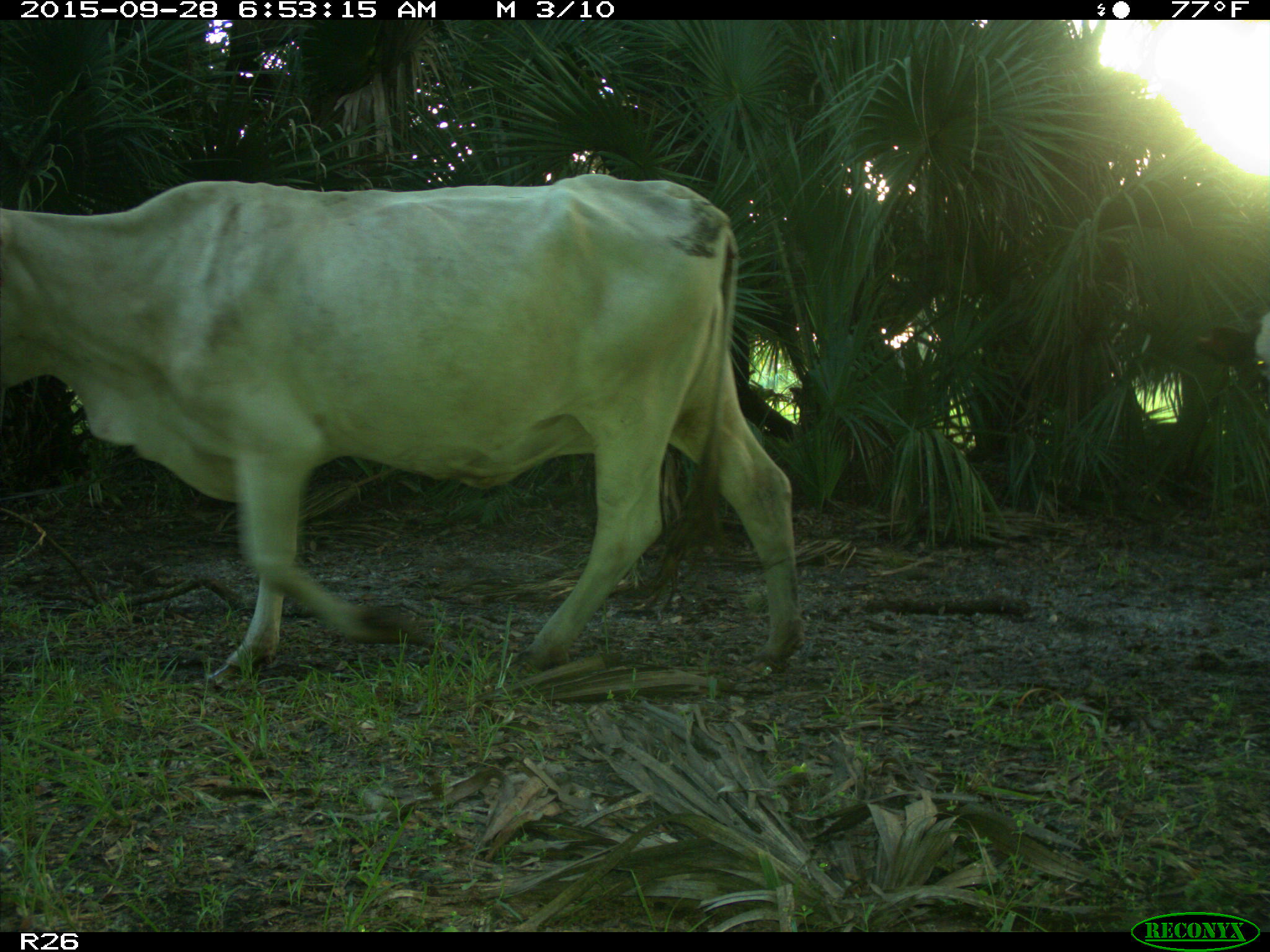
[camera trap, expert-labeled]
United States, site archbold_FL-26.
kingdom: Animalia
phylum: Chordata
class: Mammalia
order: Artiodactyla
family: Bovidae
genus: Bos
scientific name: Bos taurus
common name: domestic cow